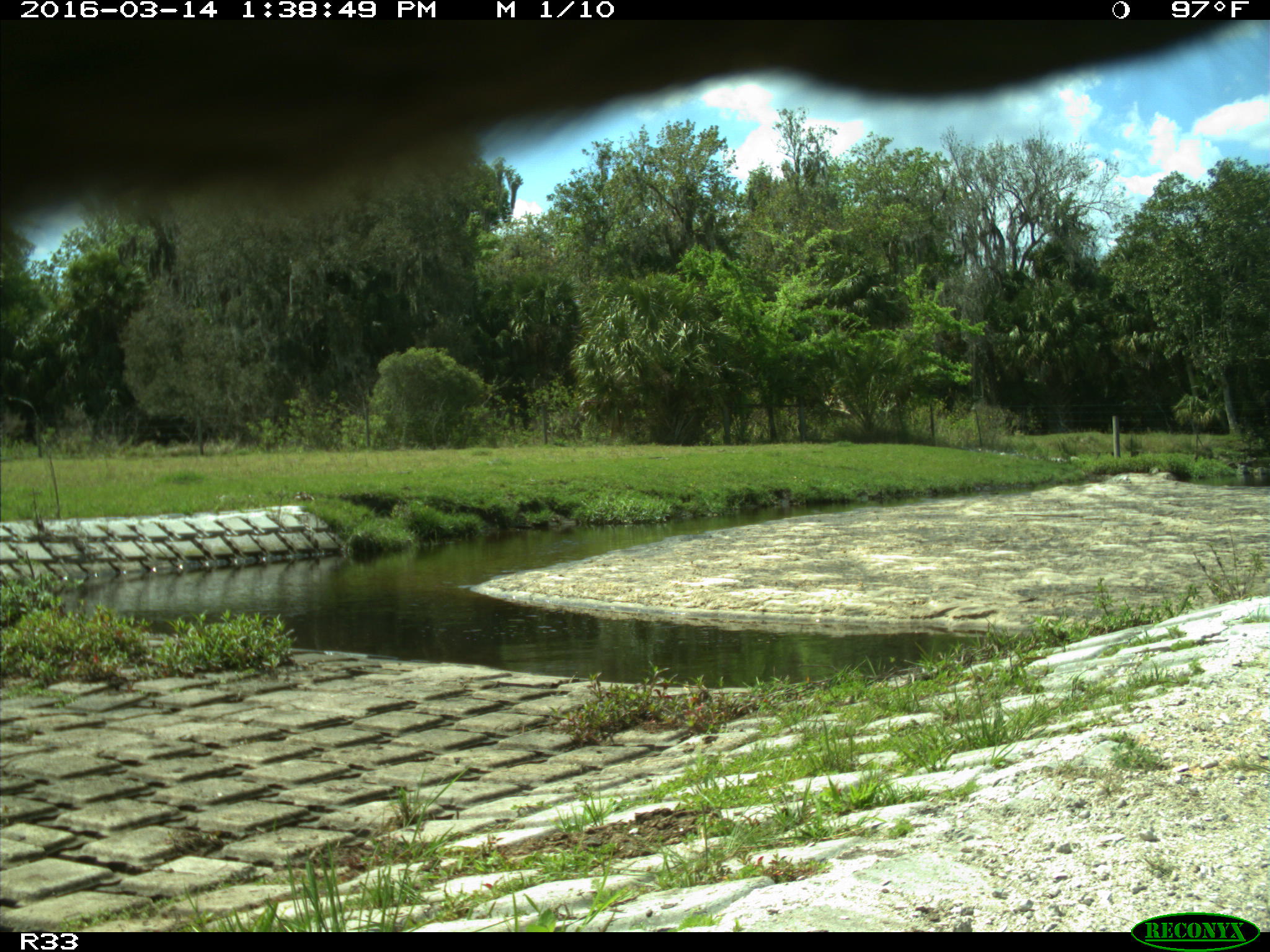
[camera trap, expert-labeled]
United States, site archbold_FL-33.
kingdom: Animalia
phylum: Chordata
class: Mammalia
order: Artiodactyla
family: Bovidae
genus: Bos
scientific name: Bos taurus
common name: domestic cow